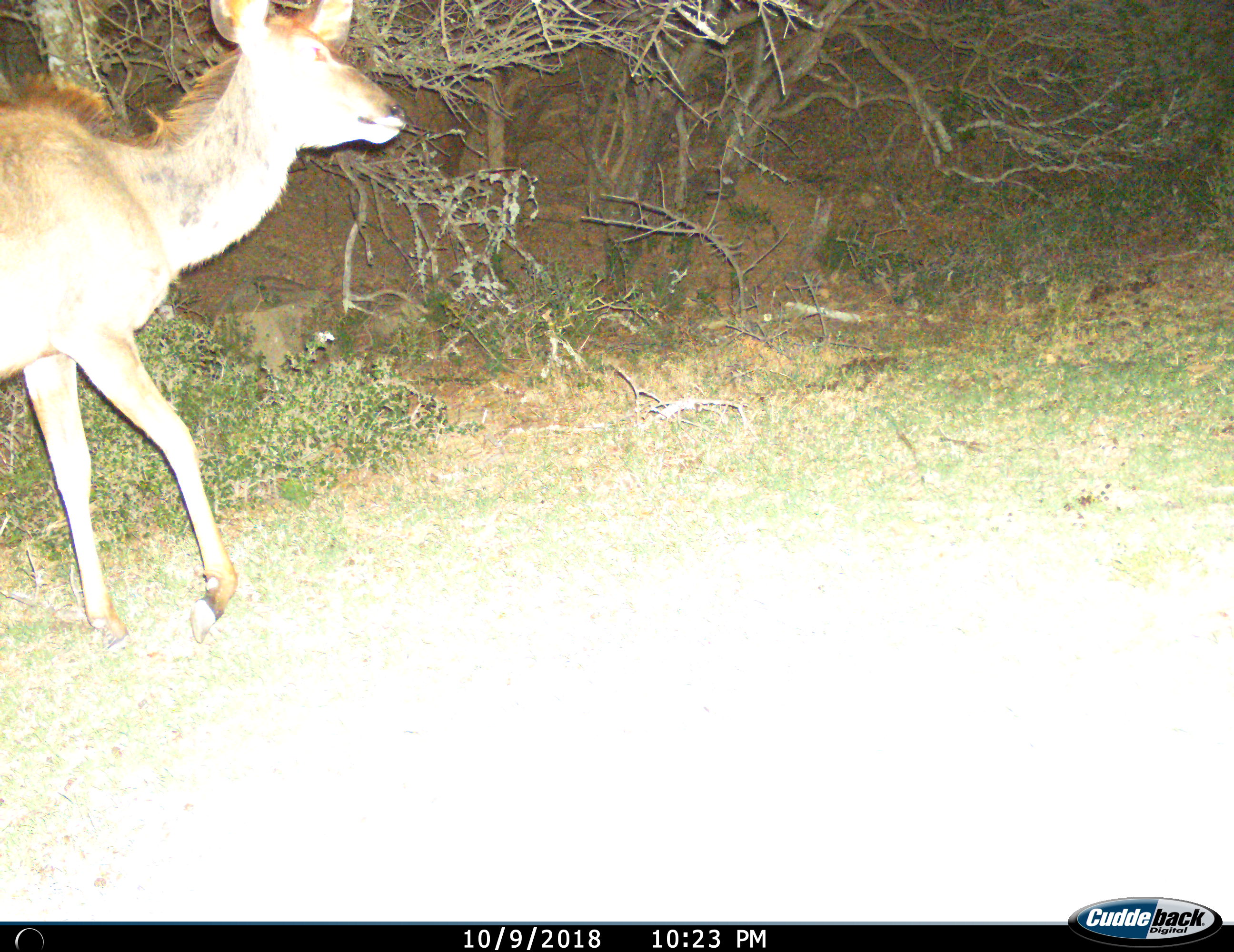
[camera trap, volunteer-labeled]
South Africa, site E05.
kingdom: Animalia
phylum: Chordata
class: Mammalia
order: Artiodactyla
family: Bovidae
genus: Tragelaphus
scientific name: Tragelaphus strepsiceros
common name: greater kudu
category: kudu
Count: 1.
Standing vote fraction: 25%.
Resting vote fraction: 0%.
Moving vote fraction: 88%.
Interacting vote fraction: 0%.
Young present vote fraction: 0%.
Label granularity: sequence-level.